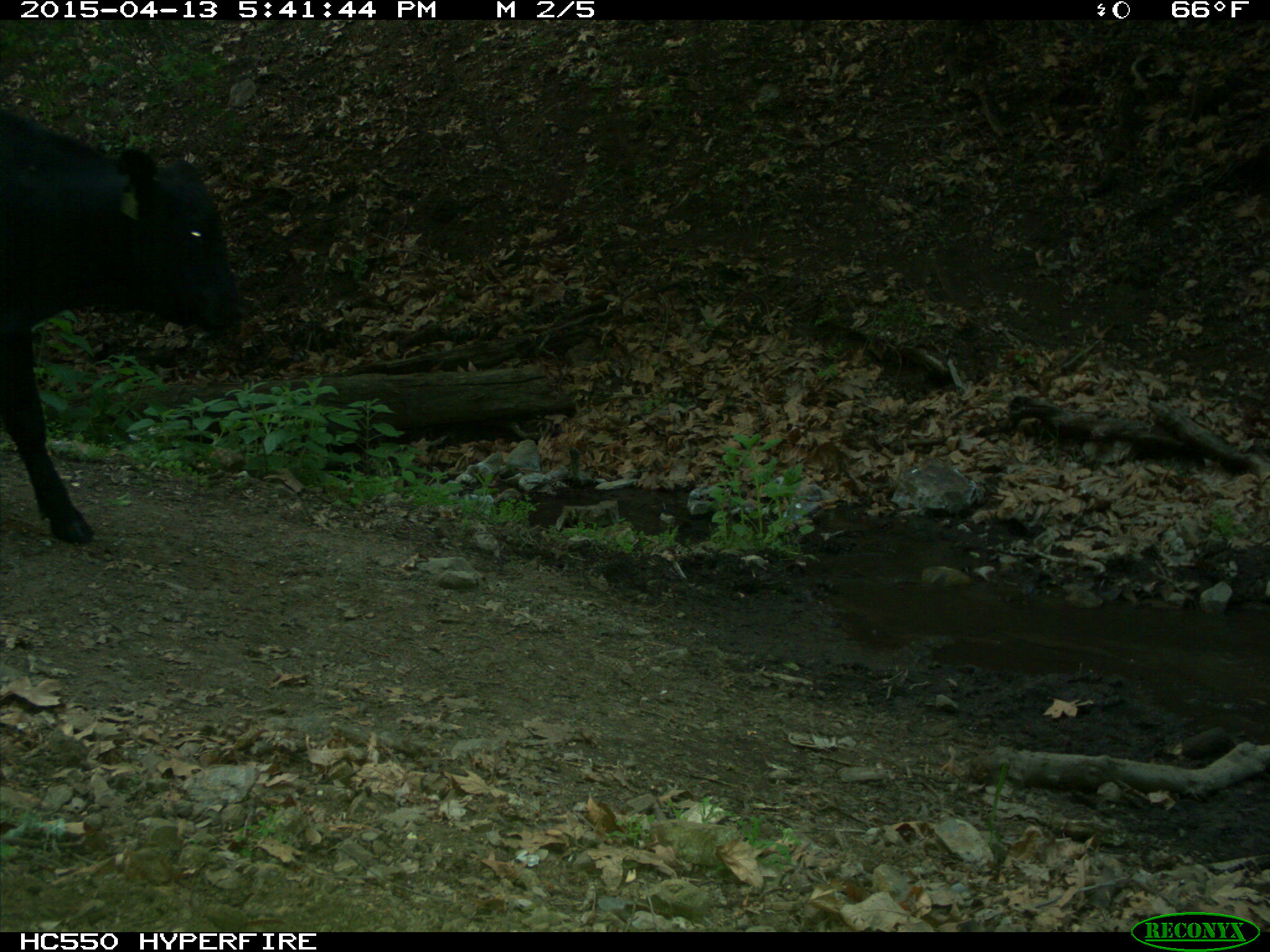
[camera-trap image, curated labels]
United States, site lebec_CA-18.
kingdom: Animalia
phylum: Chordata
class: Mammalia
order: Artiodactyla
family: Bovidae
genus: Bos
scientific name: Bos taurus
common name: domestic cow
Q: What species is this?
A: Bos taurus (domestic cow).